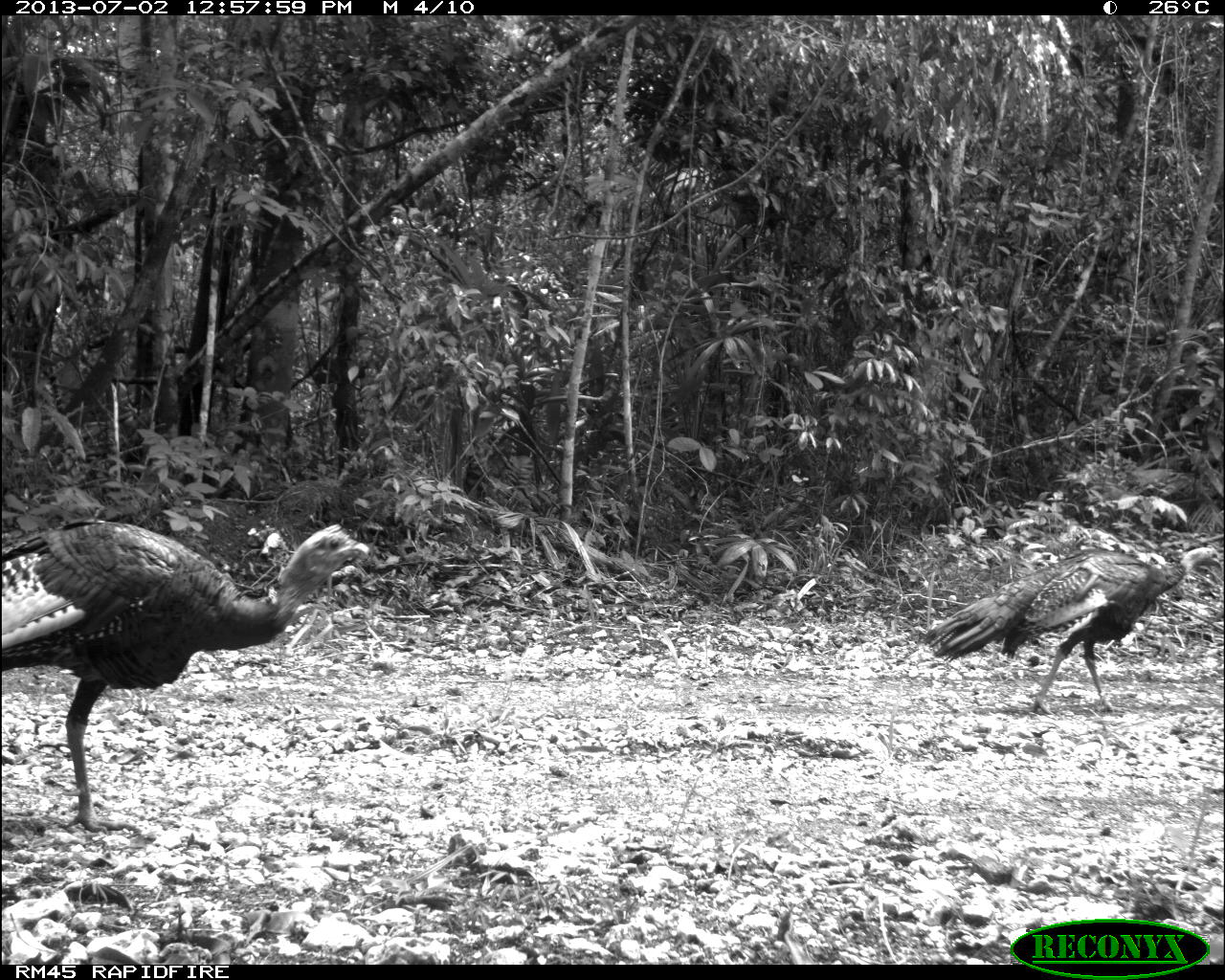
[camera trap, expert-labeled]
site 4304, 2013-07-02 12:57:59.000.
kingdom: Animalia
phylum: Chordata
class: Aves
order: Galliformes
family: Phasianidae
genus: Meleagris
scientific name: Meleagris ocellata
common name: ocellated turkey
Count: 2.